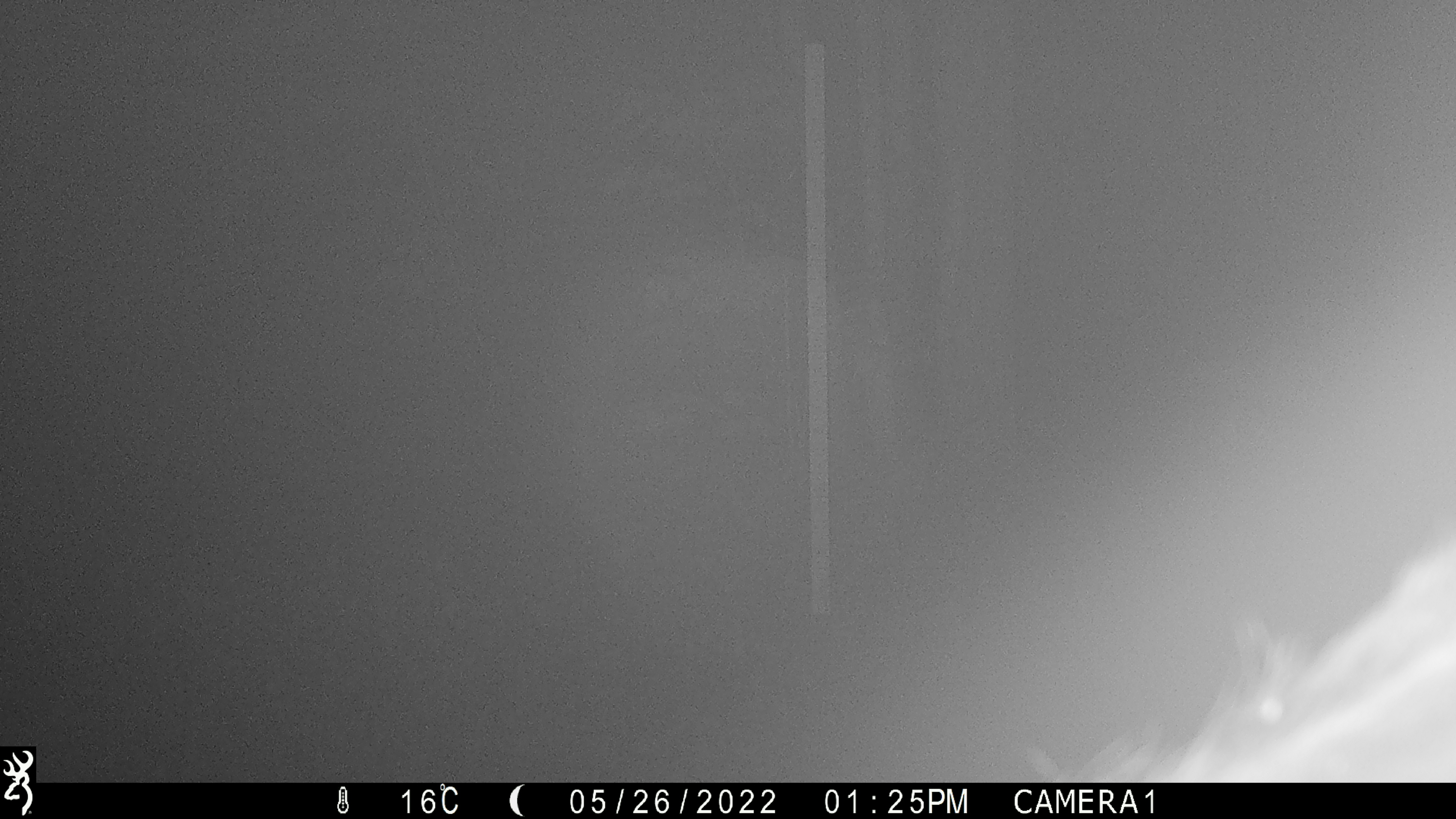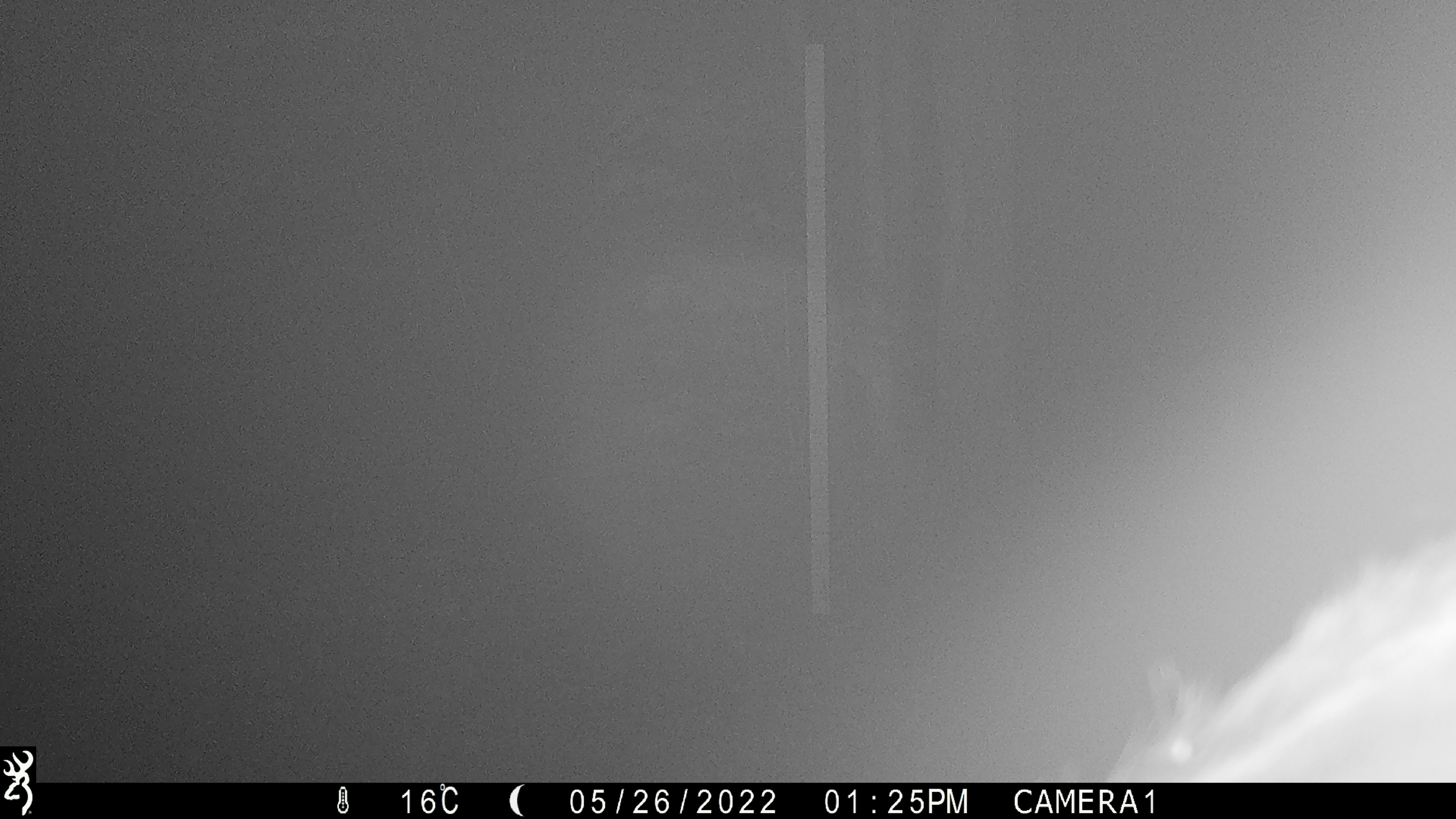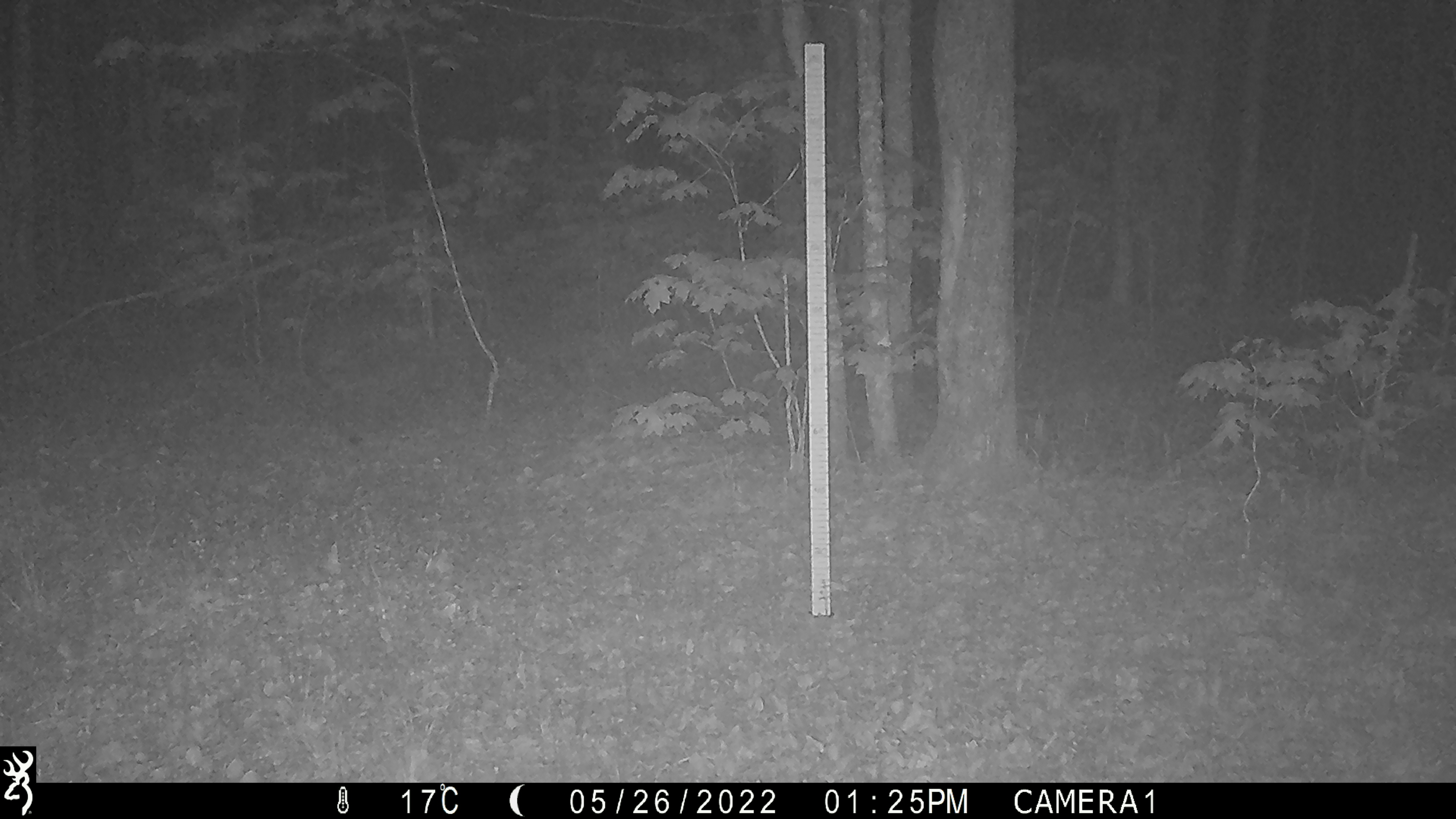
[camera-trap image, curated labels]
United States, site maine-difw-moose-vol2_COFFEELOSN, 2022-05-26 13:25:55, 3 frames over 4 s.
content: unidentified animal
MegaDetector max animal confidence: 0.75